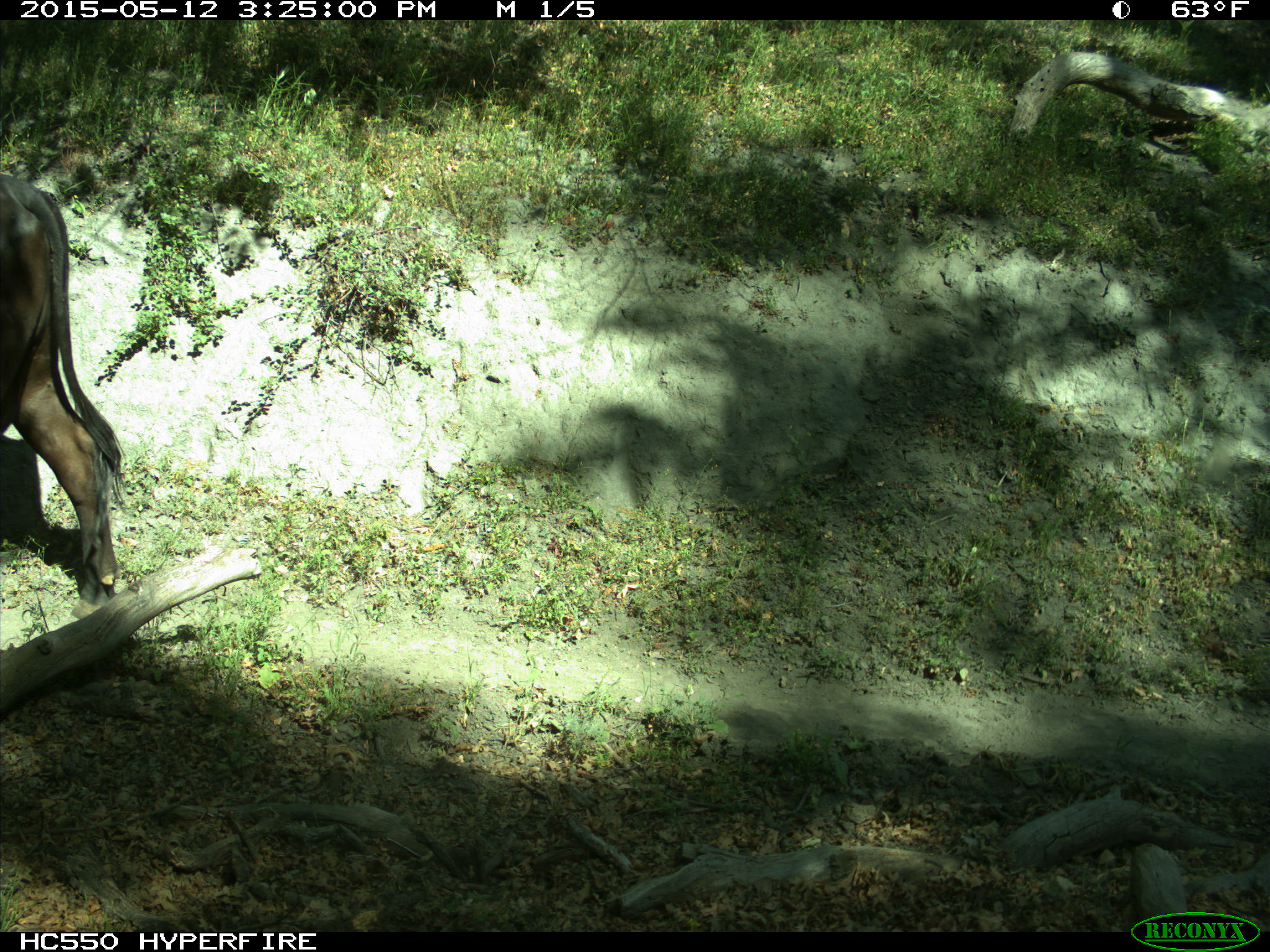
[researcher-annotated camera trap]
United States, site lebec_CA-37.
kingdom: Animalia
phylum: Chordata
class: Mammalia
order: Artiodactyla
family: Bovidae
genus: Bos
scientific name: Bos taurus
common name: domestic cow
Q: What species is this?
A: Bos taurus (domestic cow).